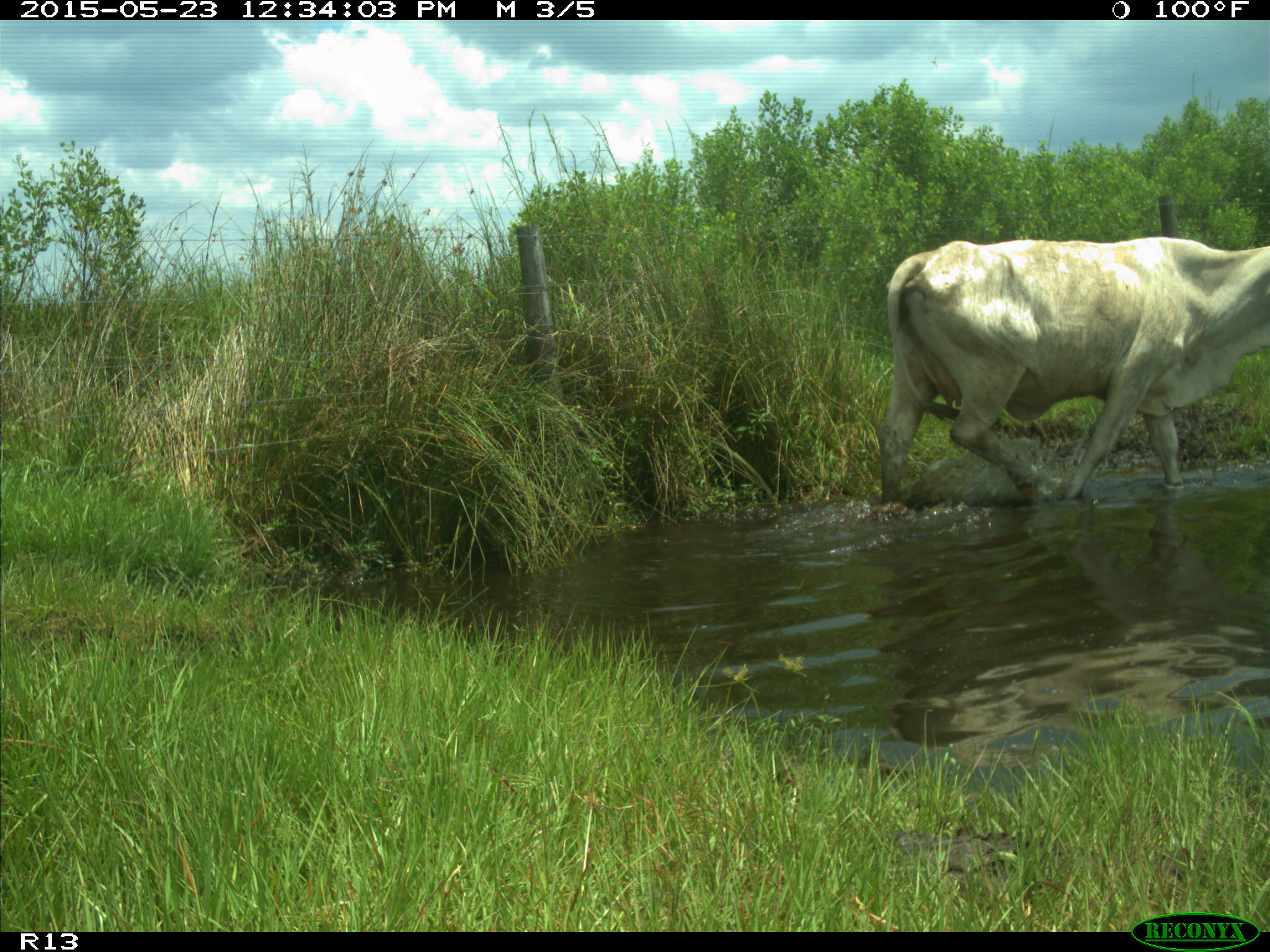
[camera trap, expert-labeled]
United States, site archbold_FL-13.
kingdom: Animalia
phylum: Chordata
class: Mammalia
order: Artiodactyla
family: Bovidae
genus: Bos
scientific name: Bos taurus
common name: domestic cow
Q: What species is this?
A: Bos taurus (domestic cow).